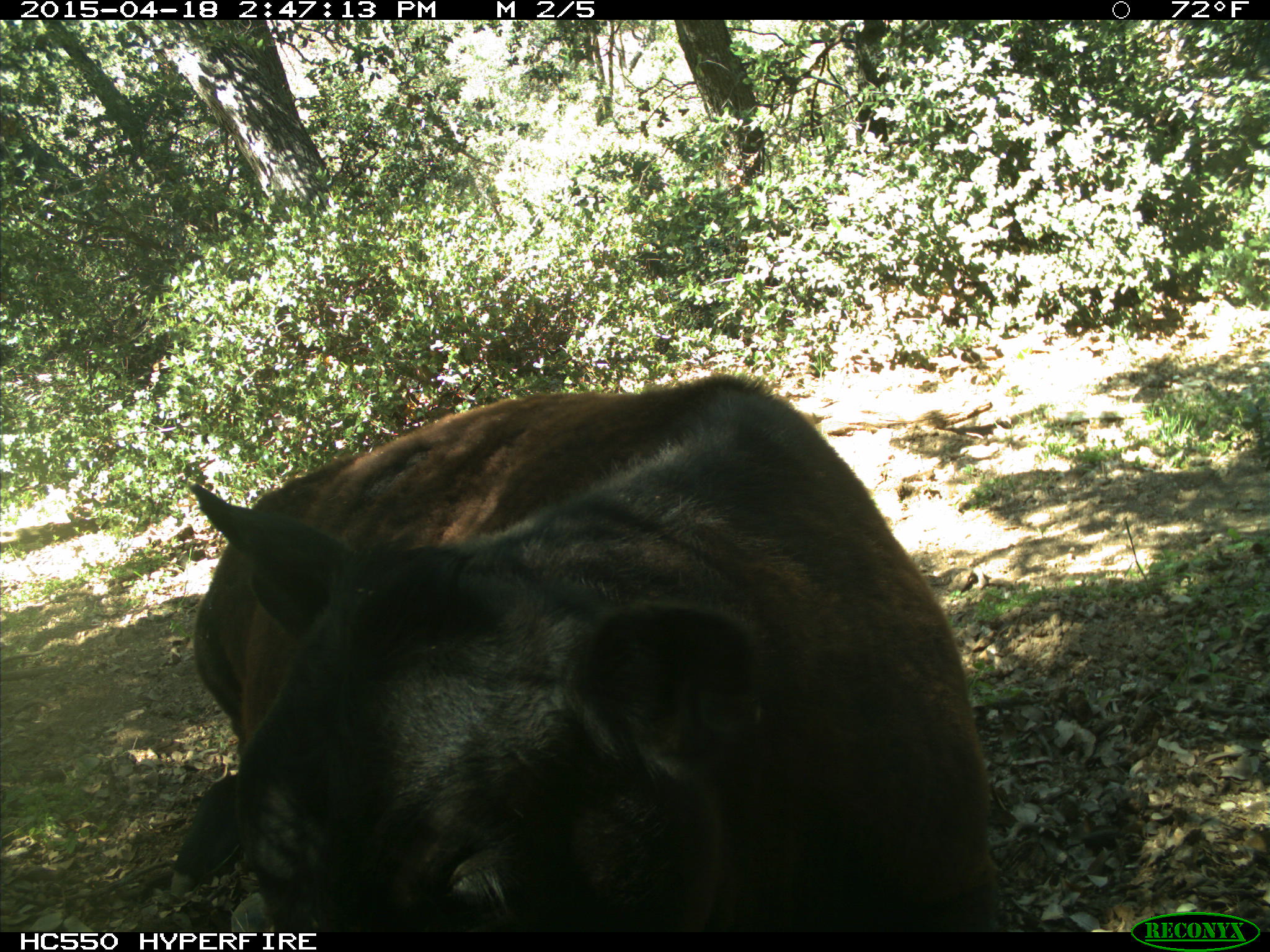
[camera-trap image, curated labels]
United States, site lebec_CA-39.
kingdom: Animalia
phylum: Chordata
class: Mammalia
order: Artiodactyla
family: Bovidae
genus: Bos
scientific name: Bos taurus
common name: domestic cow